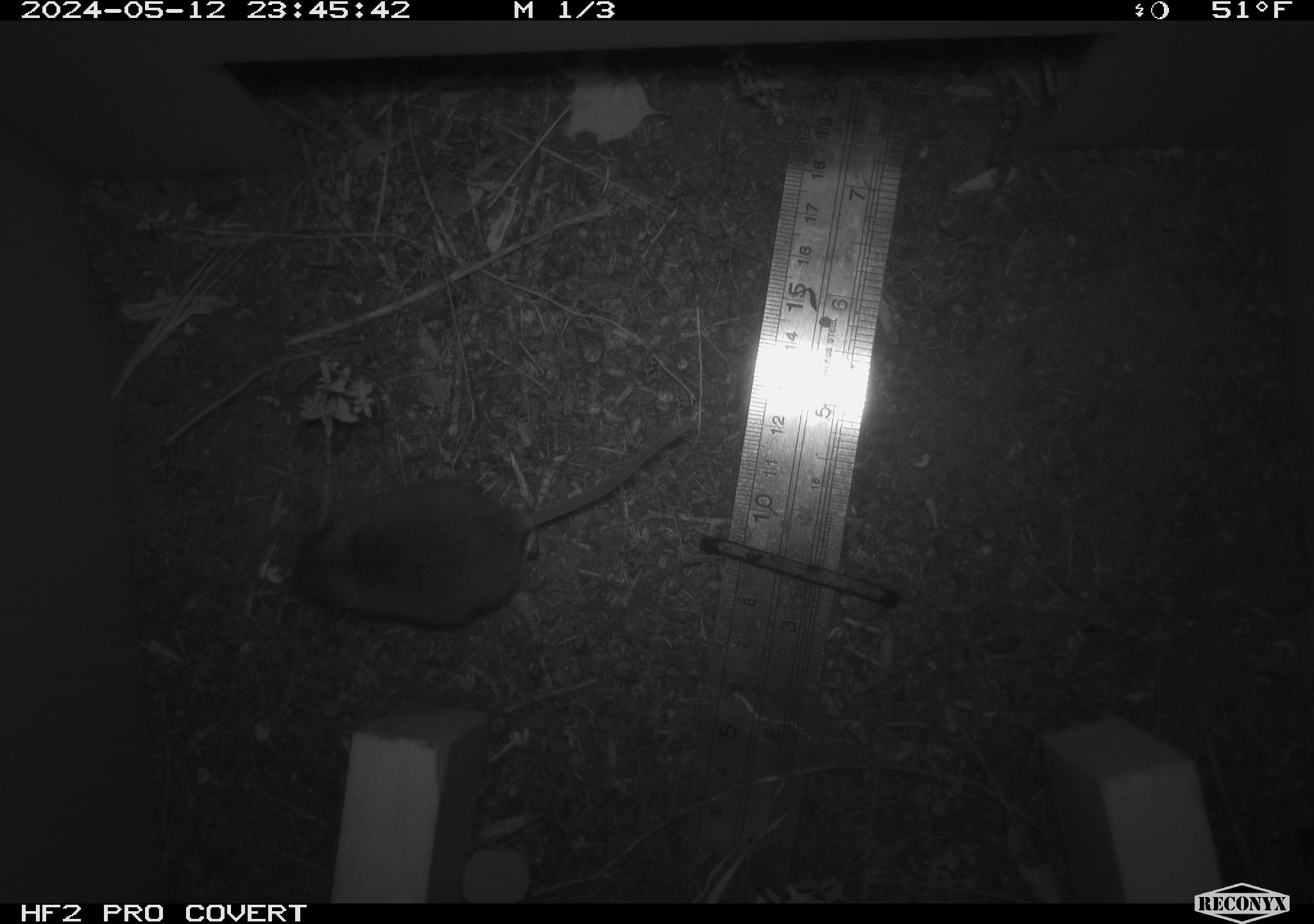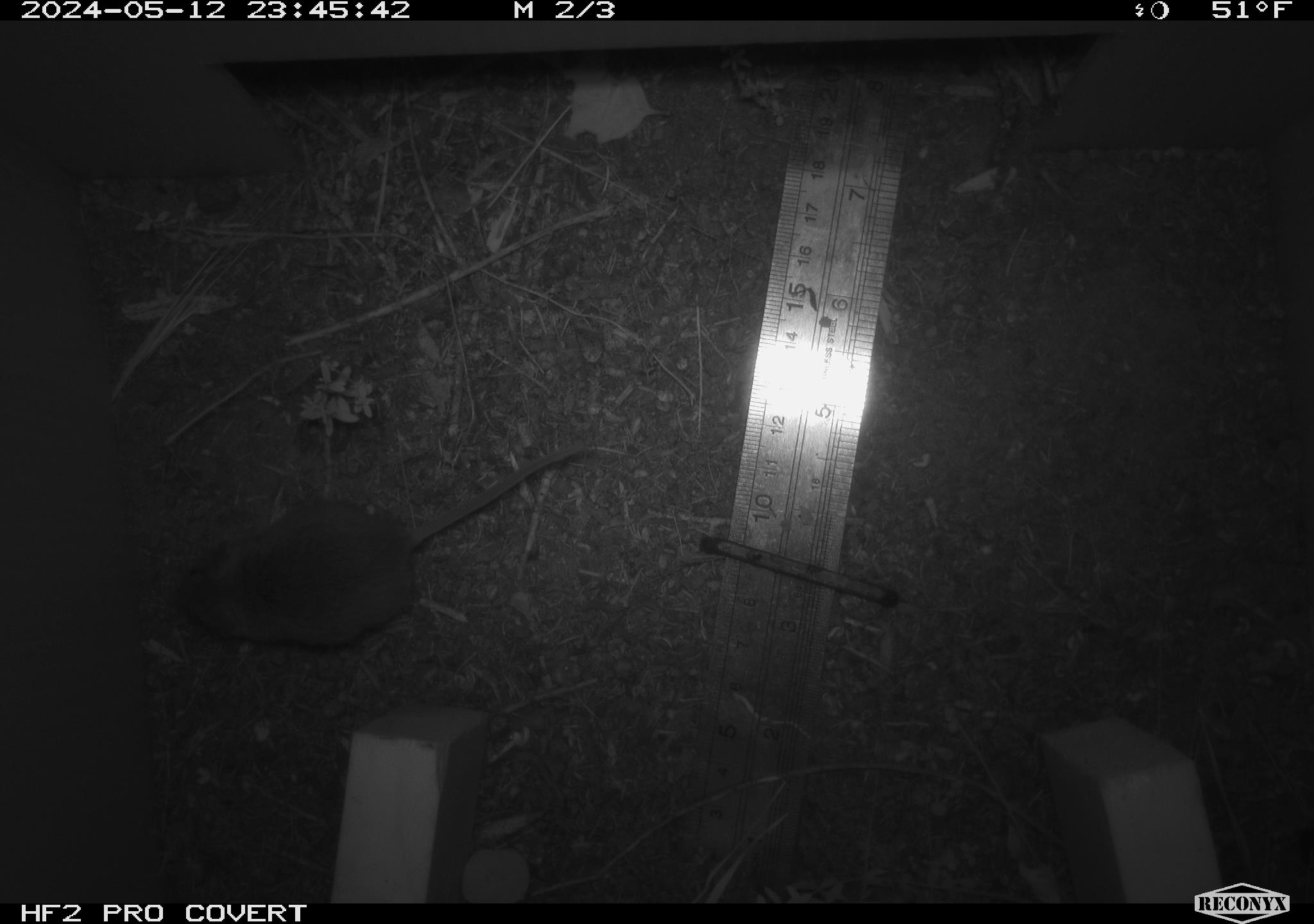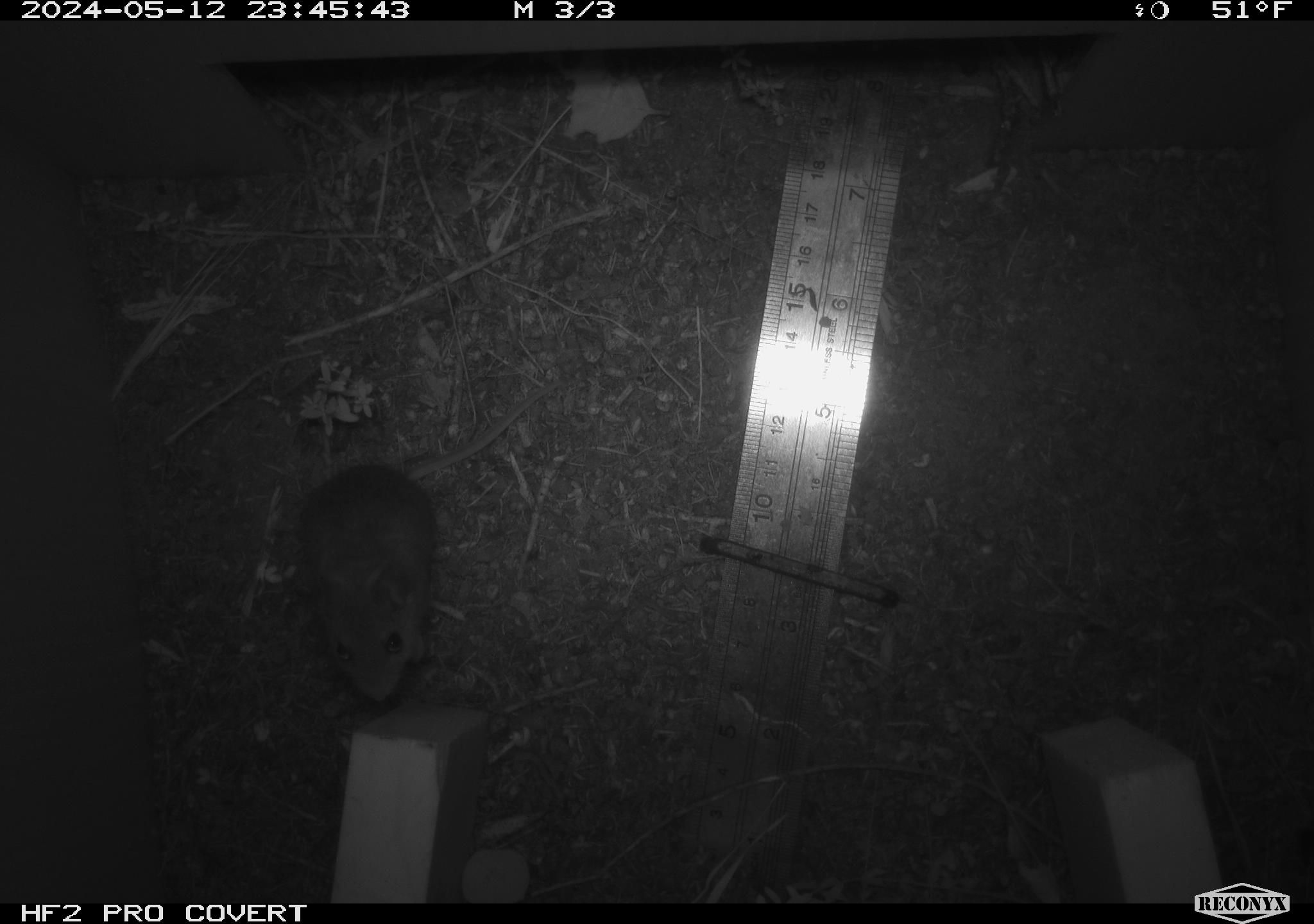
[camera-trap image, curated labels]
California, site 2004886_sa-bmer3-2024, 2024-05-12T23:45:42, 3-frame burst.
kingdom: Animalia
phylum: Chordata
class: Mammalia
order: Rodentia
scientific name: Rodentia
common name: mouse species